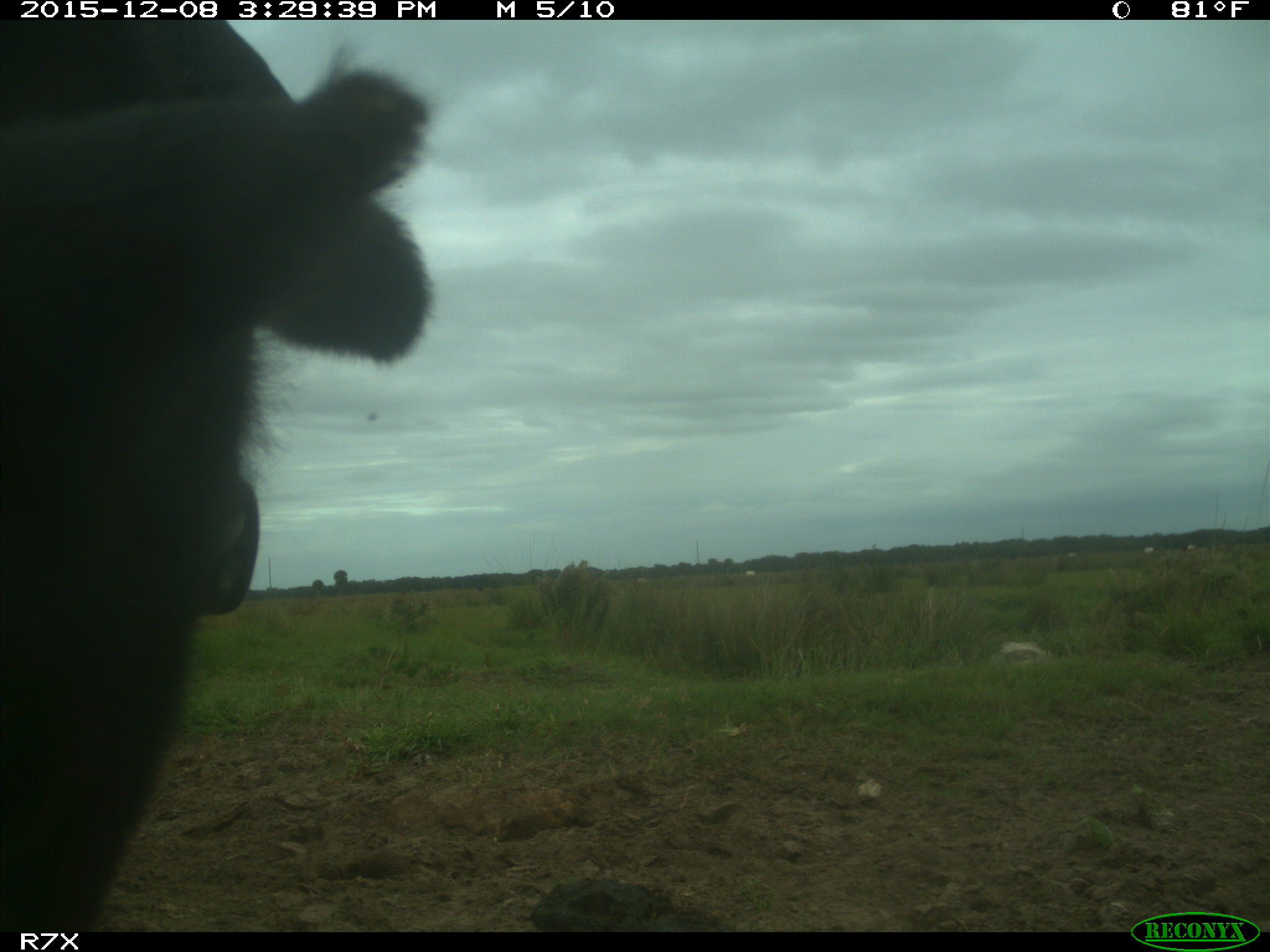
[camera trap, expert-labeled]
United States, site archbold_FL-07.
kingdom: Animalia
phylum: Chordata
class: Mammalia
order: Artiodactyla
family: Bovidae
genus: Bos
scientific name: Bos taurus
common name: domestic cow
Bos taurus (domestic cow).